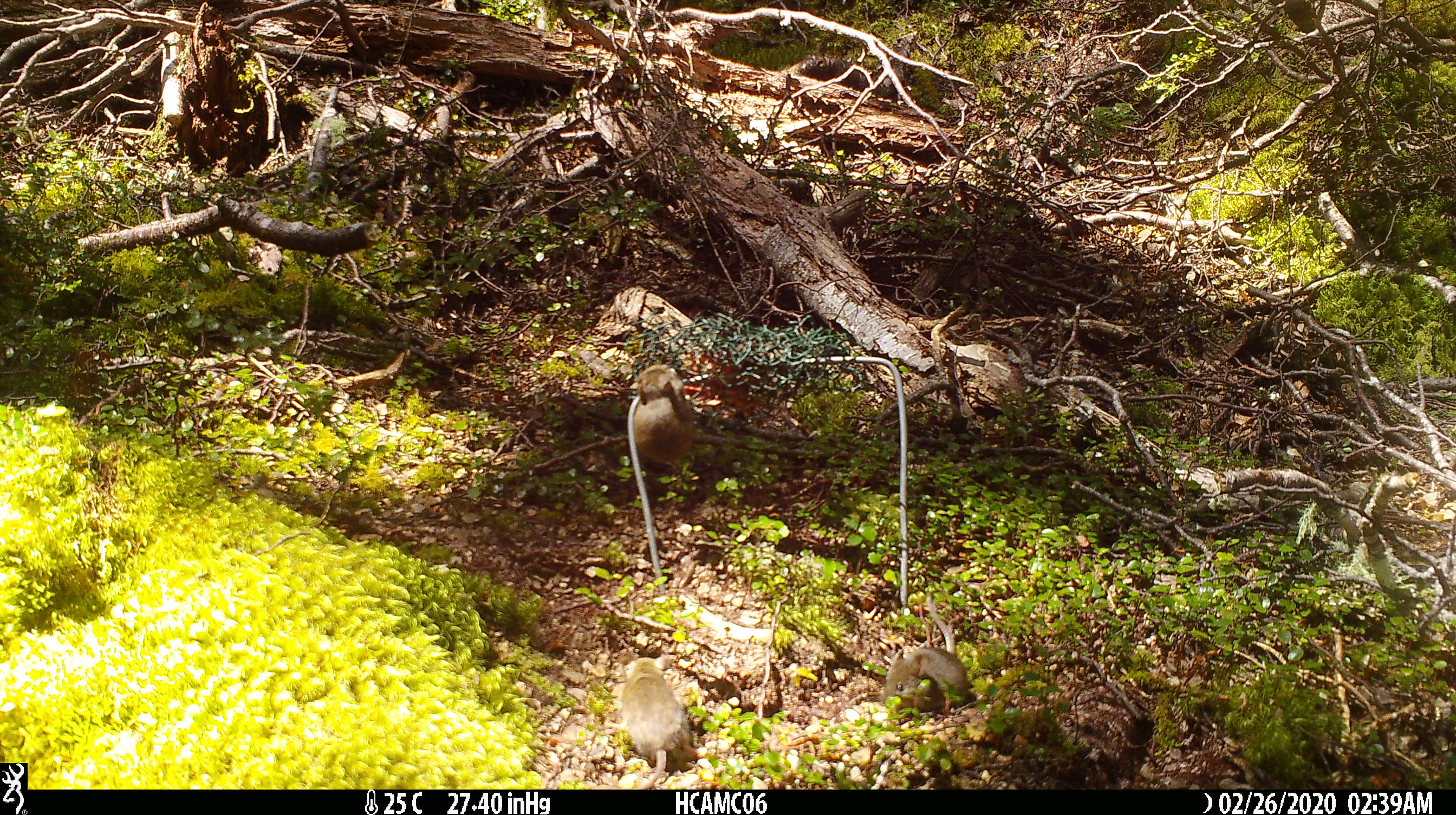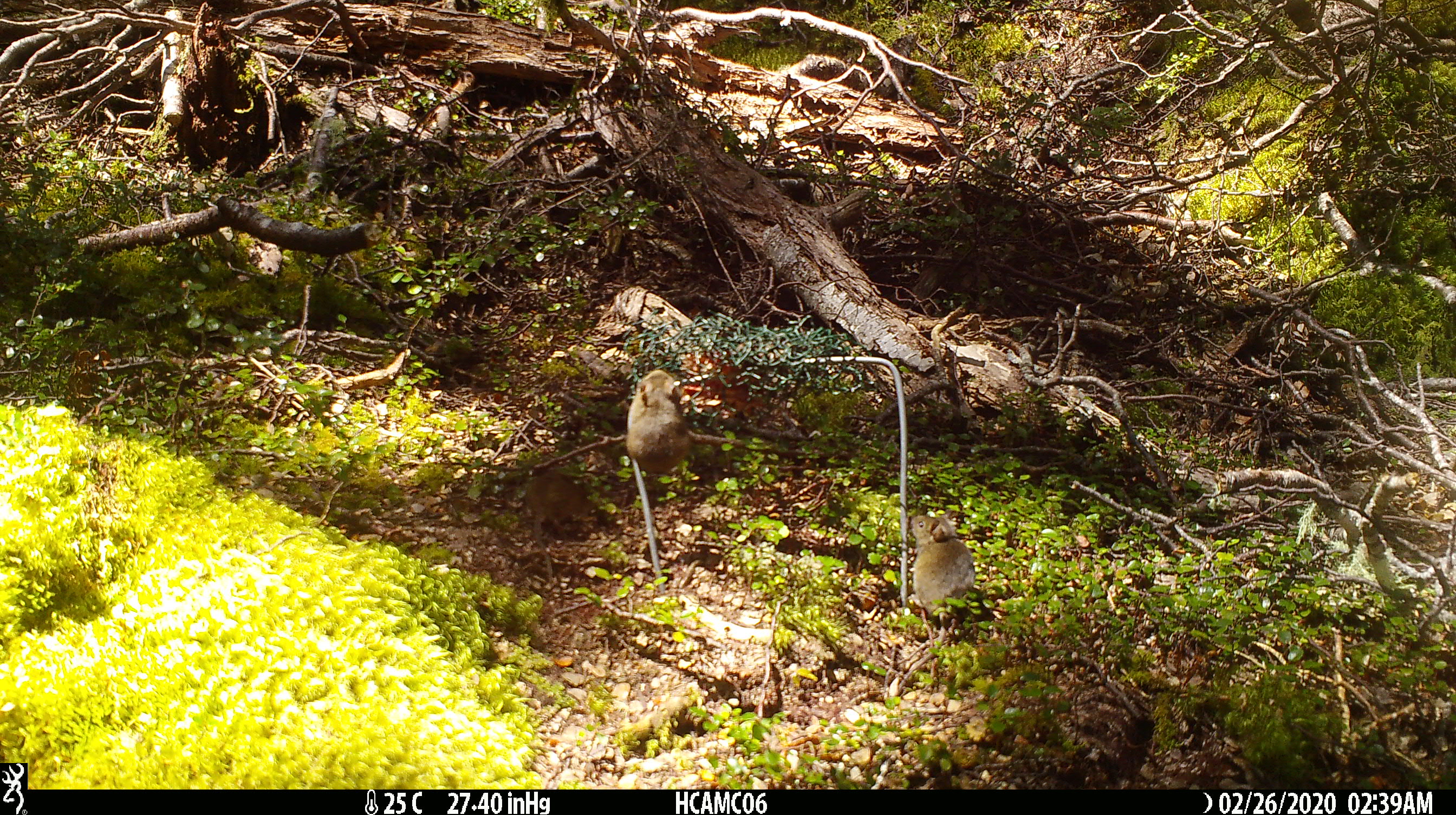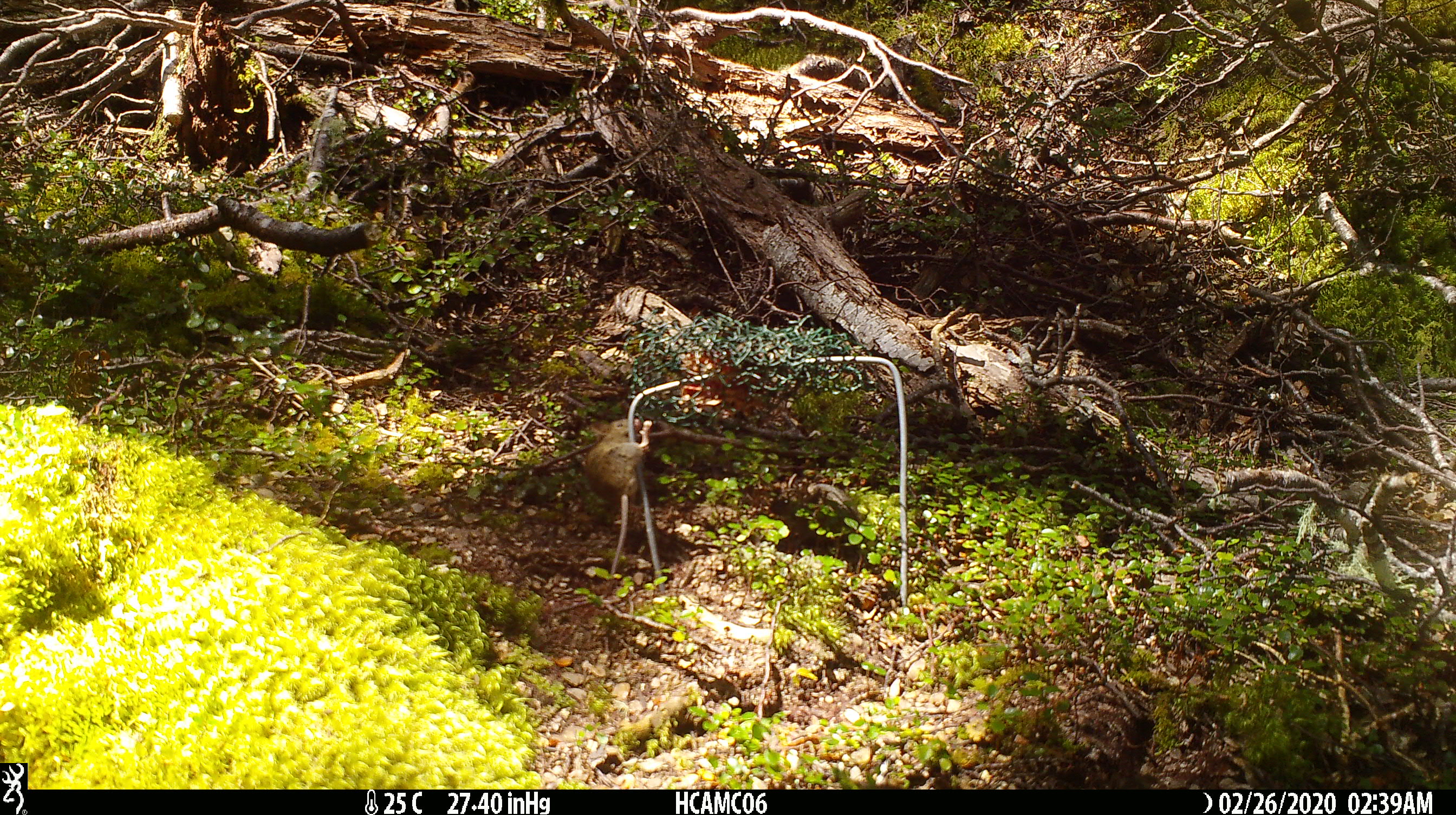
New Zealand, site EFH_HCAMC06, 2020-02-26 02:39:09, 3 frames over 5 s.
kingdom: Animalia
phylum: Chordata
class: Mammalia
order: Rodentia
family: Muridae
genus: Mus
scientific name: Mus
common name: mouse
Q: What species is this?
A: Mouse (Mus).